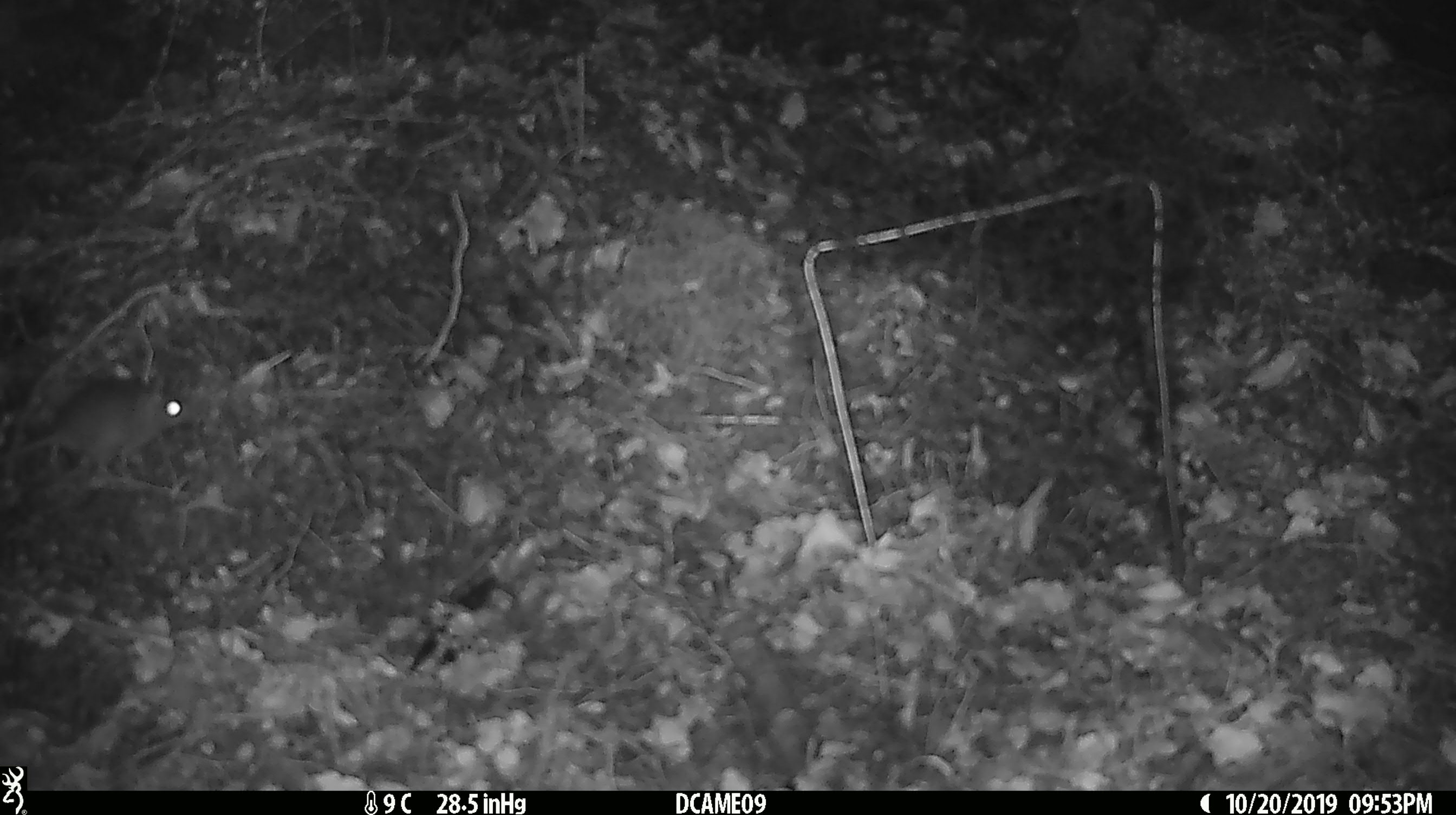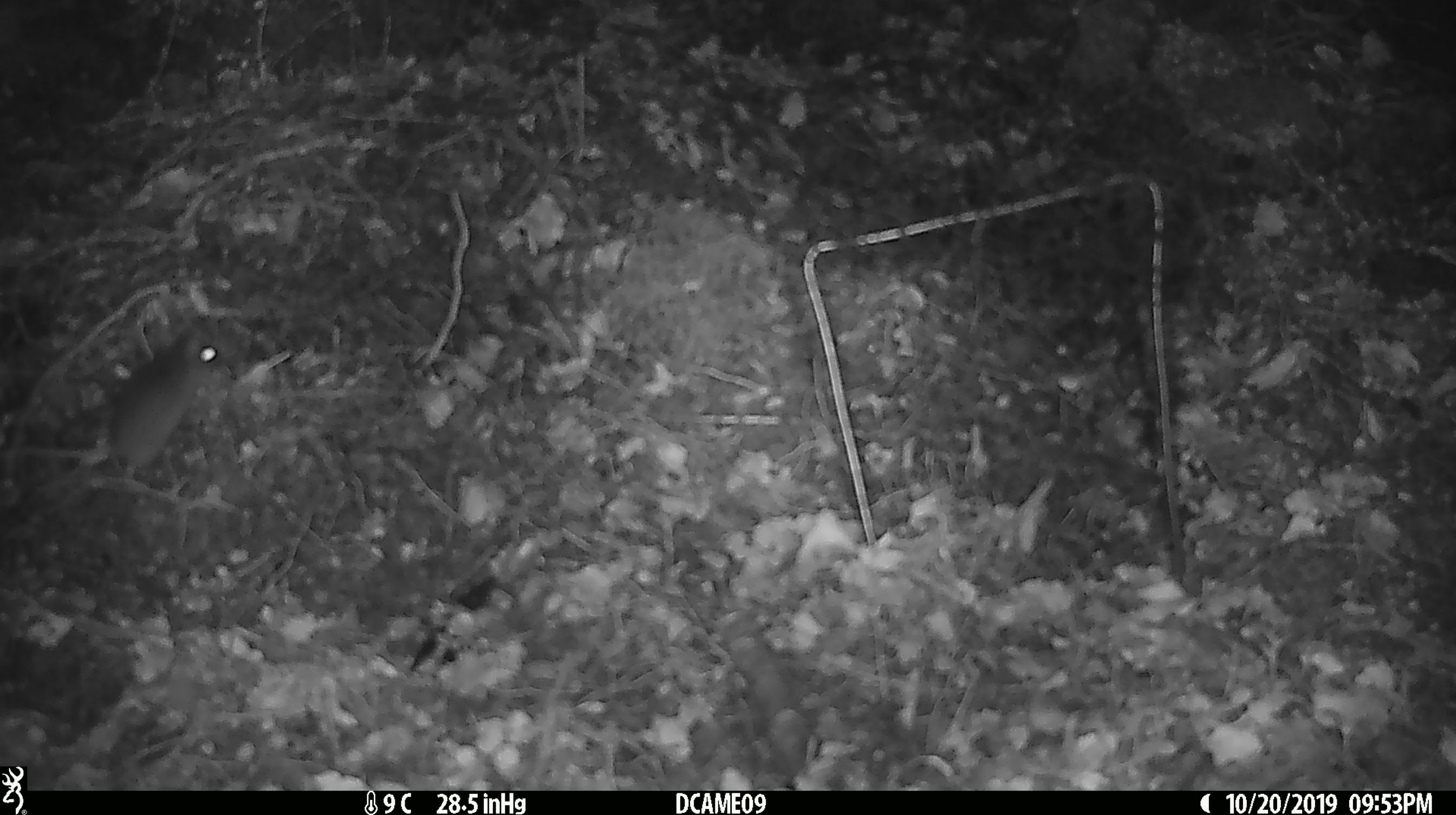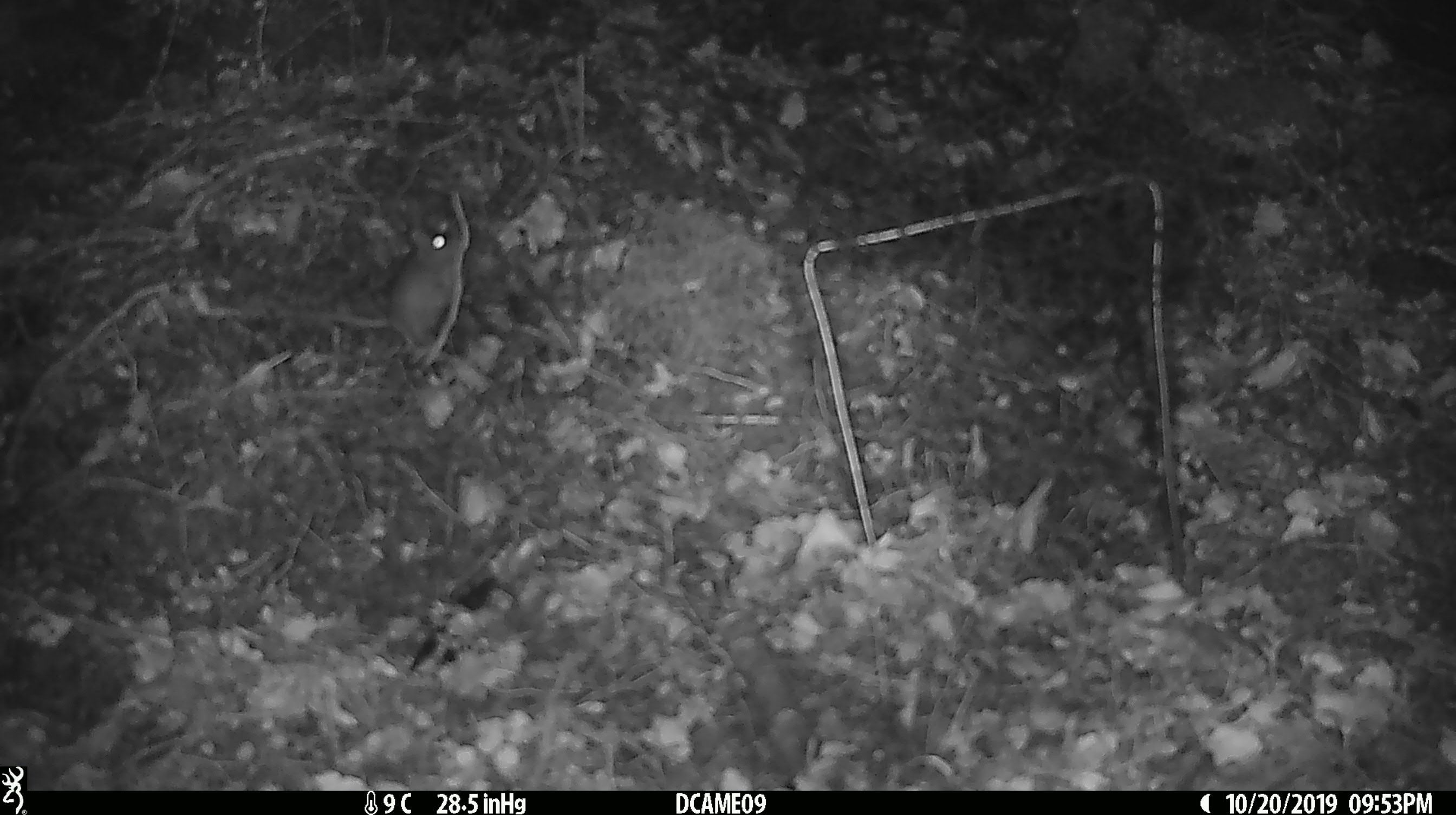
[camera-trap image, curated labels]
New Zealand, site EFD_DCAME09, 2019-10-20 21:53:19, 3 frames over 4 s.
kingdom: Animalia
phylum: Chordata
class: Mammalia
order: Rodentia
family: Muridae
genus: Mus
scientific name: Mus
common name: mouse